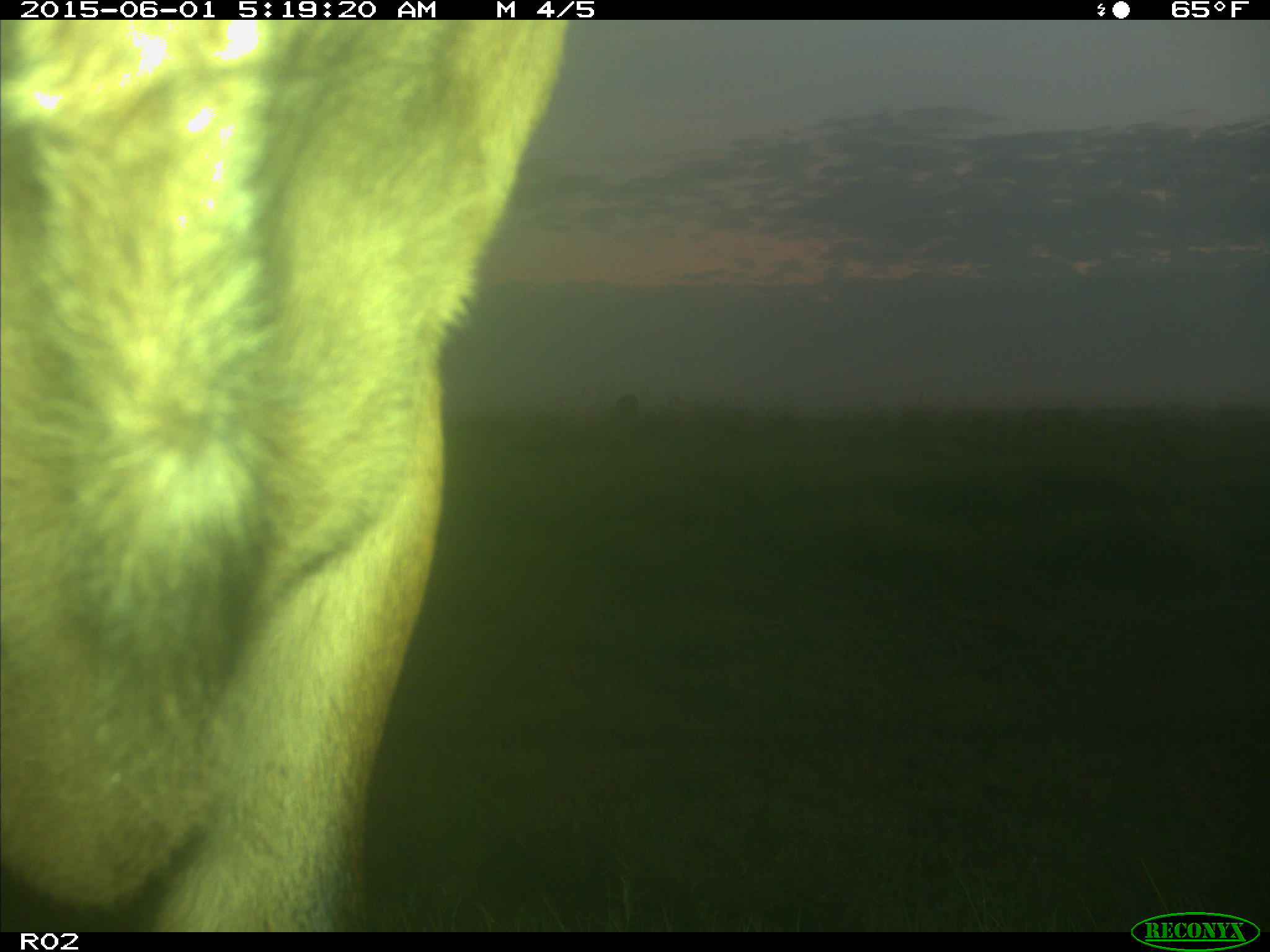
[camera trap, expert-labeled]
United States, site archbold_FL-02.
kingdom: Animalia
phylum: Chordata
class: Mammalia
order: Artiodactyla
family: Bovidae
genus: Bos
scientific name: Bos taurus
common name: domestic cow